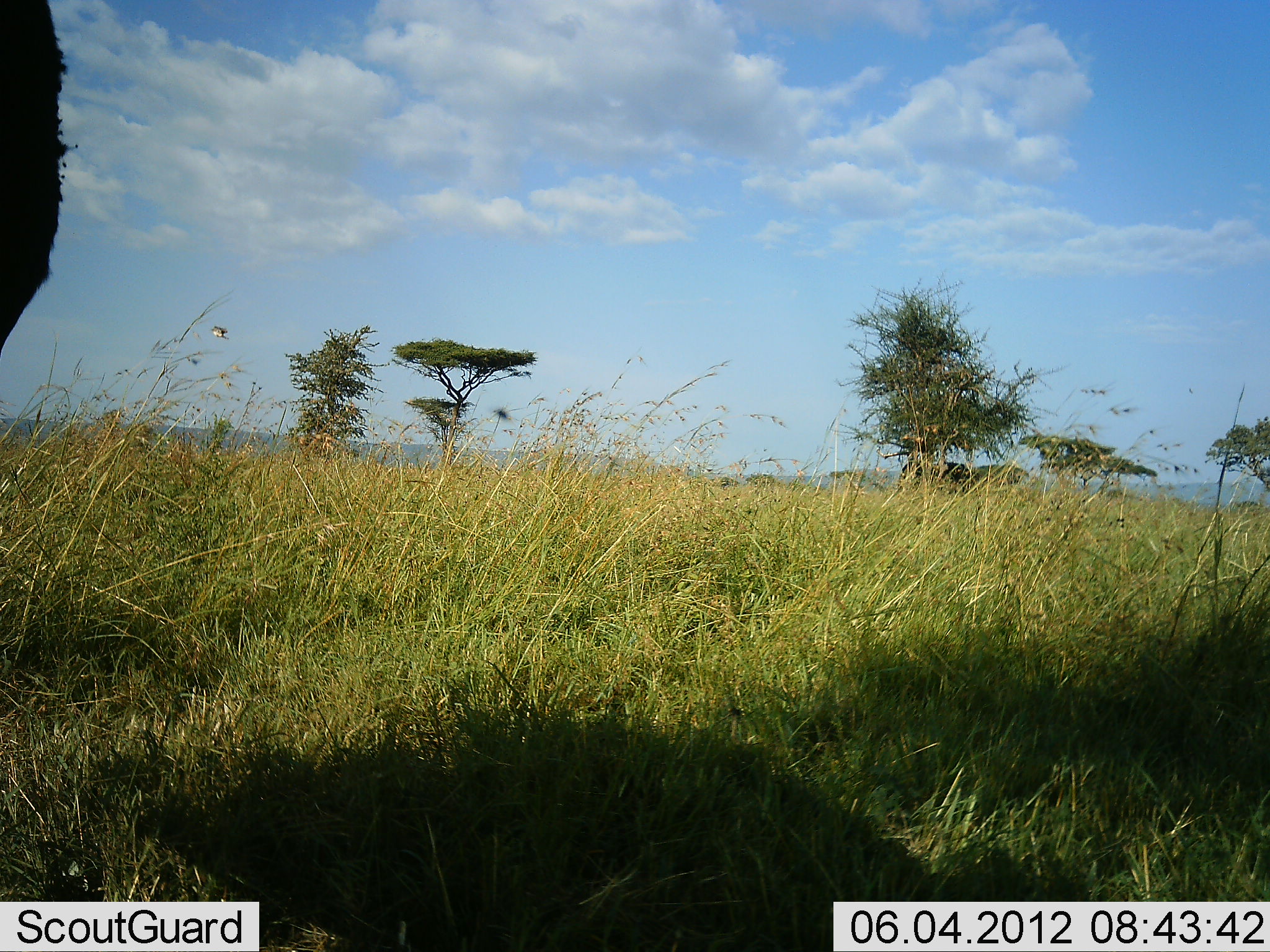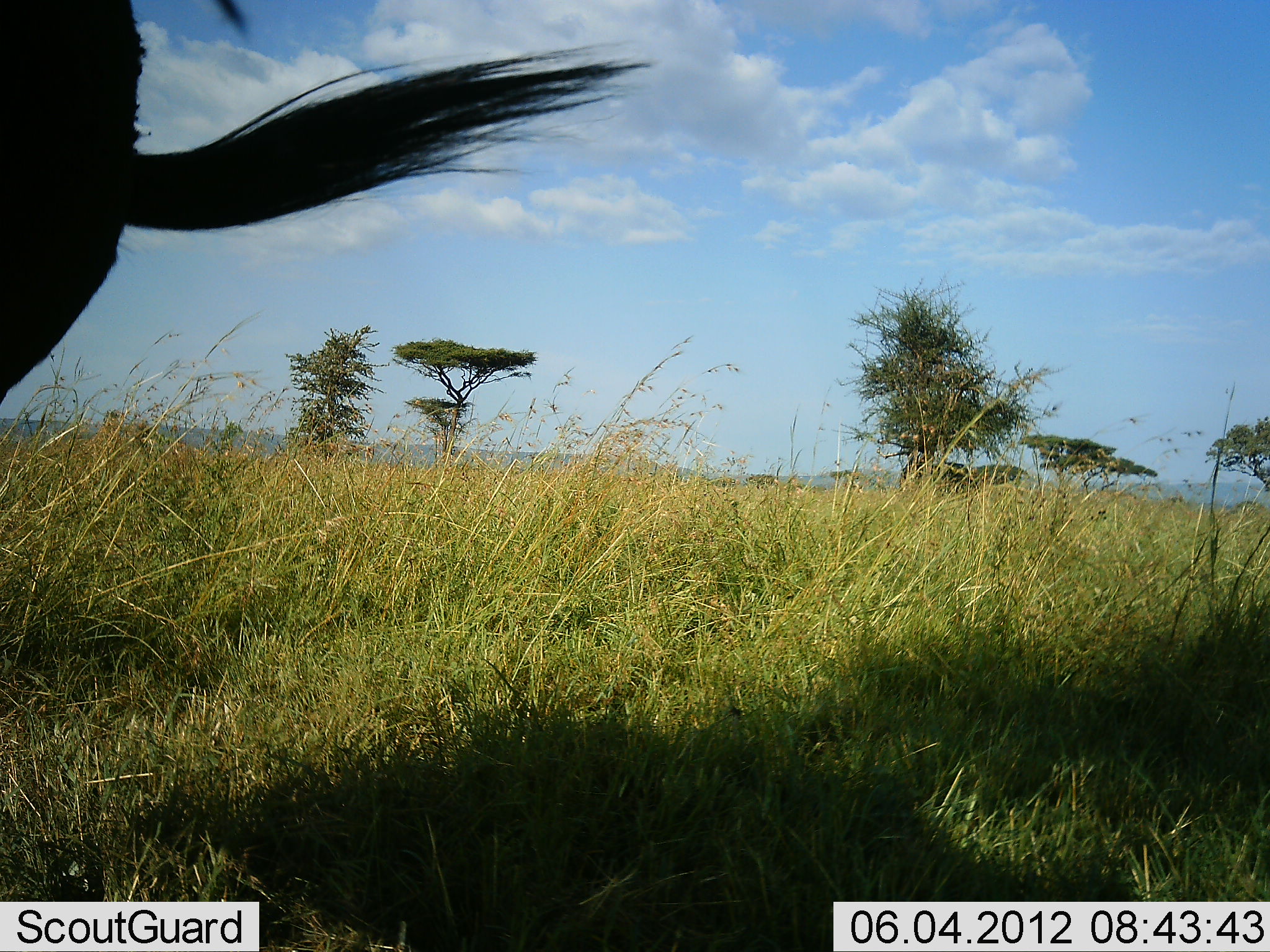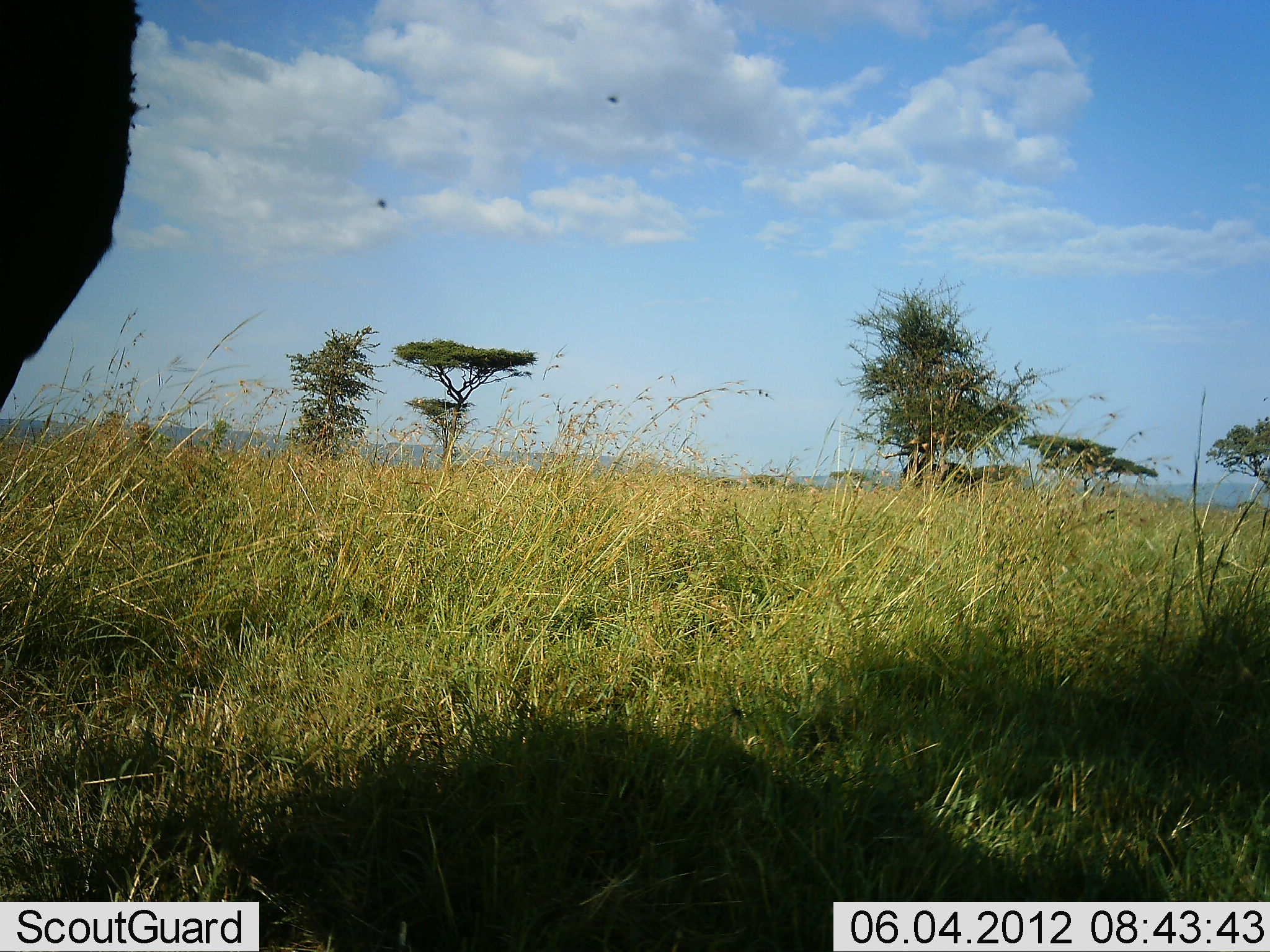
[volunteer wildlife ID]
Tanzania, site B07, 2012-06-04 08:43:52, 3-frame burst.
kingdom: Animalia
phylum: Chordata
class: Mammalia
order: Artiodactyla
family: Bovidae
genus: Connochaetes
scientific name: Connochaetes taurinus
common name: blue wildebeest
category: wildebeest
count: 1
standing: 80%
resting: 0%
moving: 20%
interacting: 0%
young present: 0%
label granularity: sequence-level